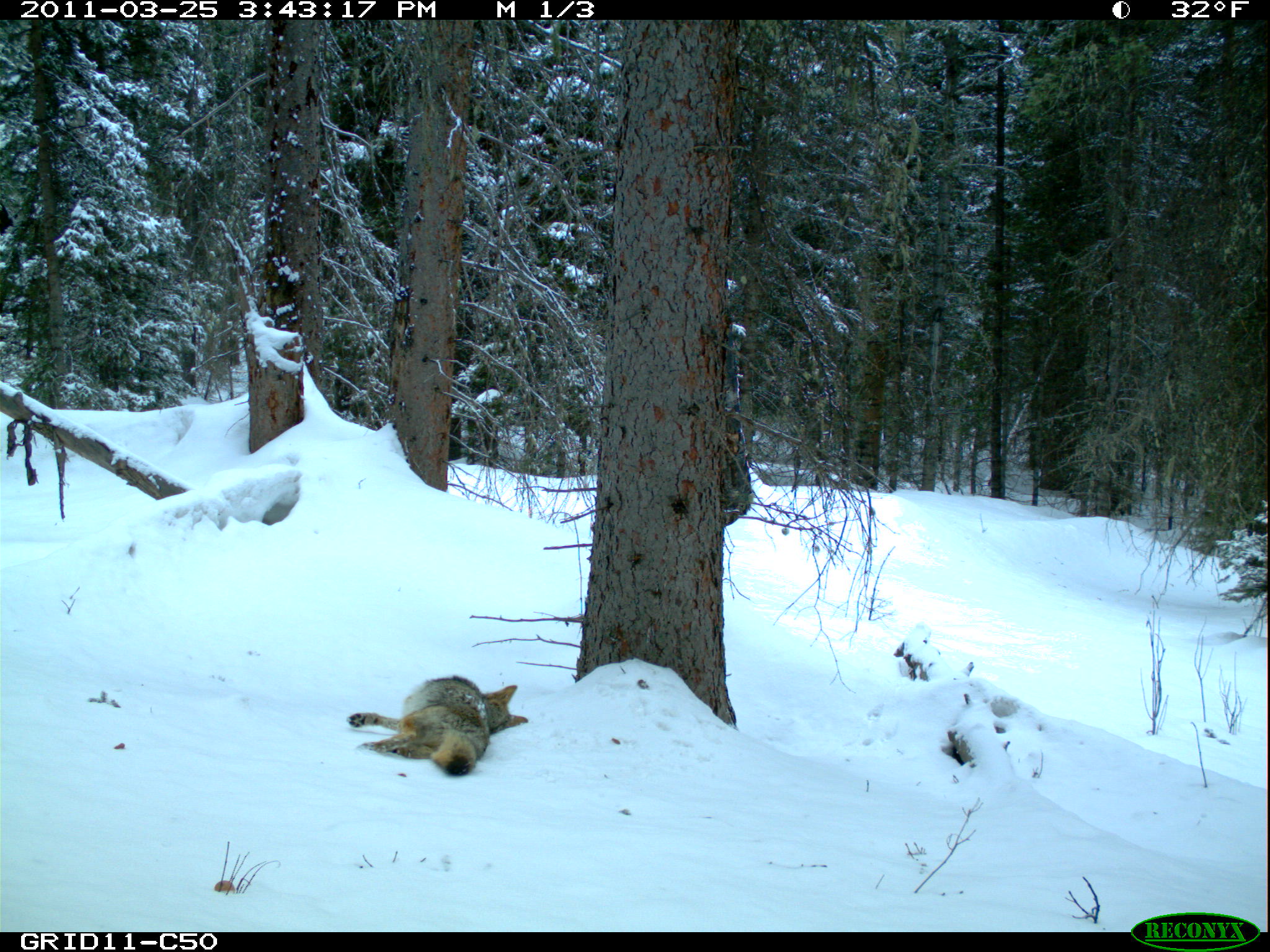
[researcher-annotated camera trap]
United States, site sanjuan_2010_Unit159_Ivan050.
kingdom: Animalia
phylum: Chordata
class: Mammalia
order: Carnivora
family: Canidae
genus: Canis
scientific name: Canis latrans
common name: coyote